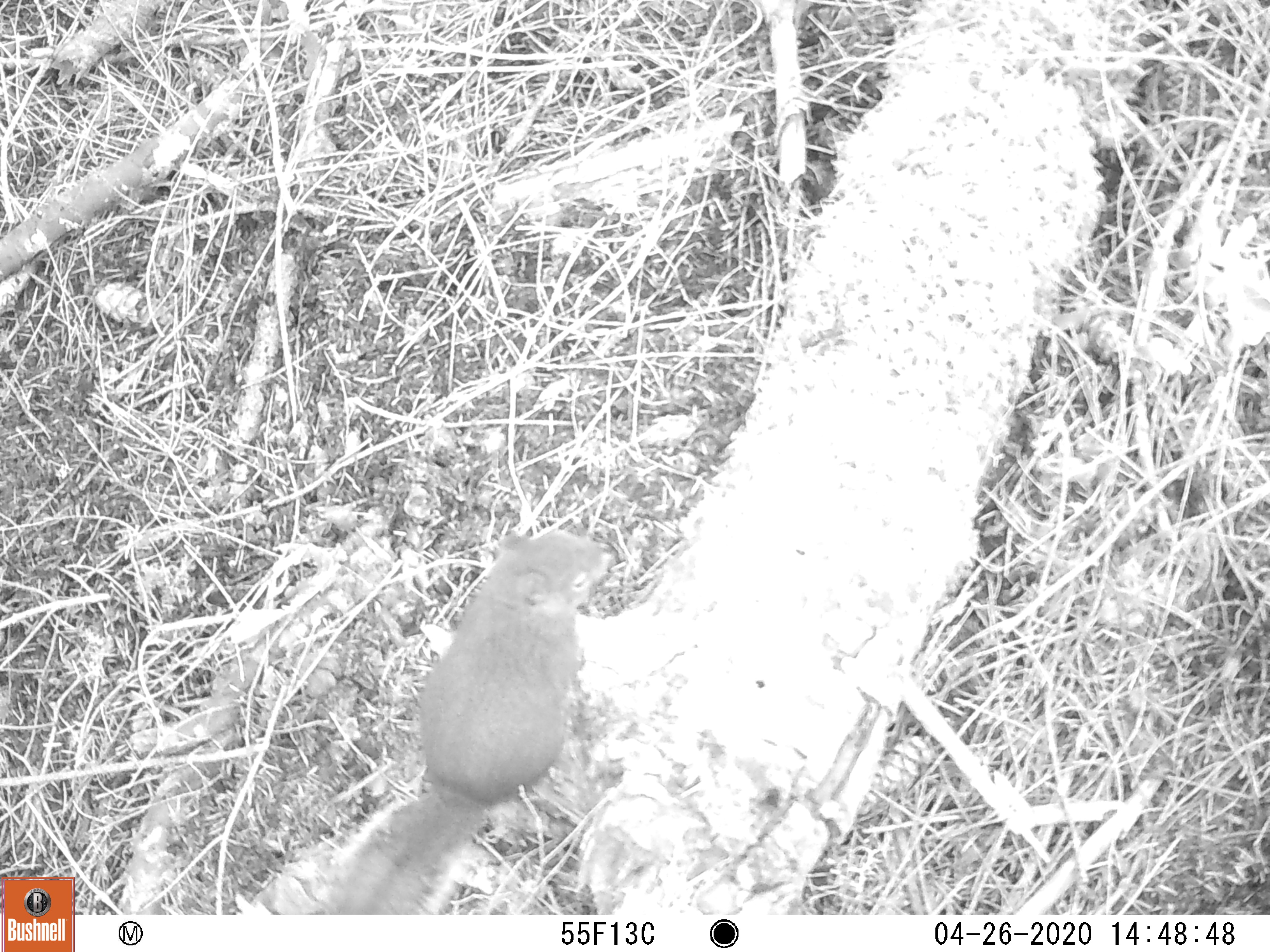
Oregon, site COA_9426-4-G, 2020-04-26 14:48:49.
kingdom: Animalia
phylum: Chordata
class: Mammalia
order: Rodentia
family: Sciuridae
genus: Tamiasciurus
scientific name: Tamiasciurus douglasii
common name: douglas squirrel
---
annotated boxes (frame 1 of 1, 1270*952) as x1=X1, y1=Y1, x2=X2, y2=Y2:
douglas squirrel: x1=315, y1=531, x2=624, y2=911